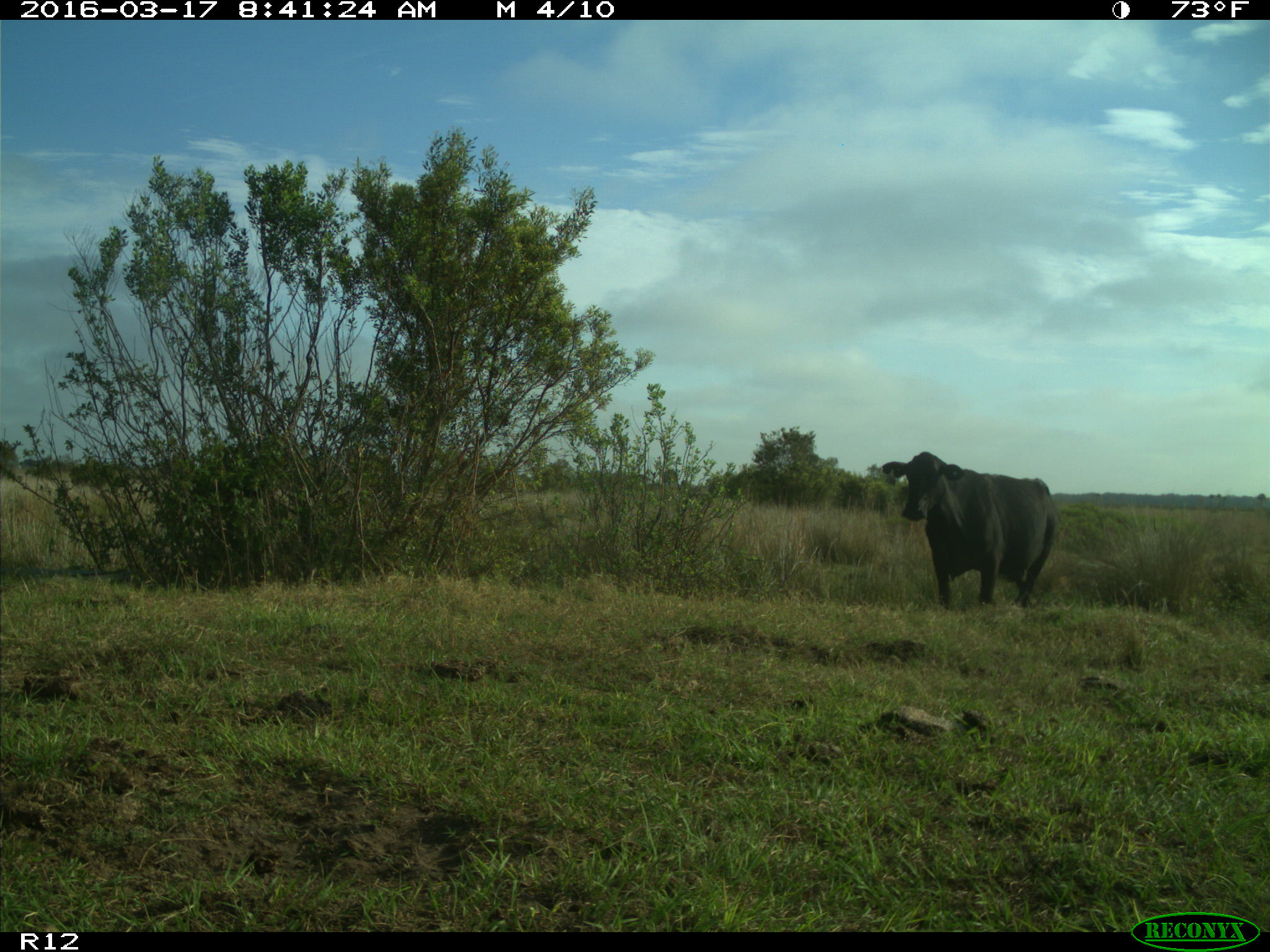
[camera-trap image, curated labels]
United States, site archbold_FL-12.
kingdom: Animalia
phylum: Chordata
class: Mammalia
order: Artiodactyla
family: Bovidae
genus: Bos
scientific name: Bos taurus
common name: domestic cow